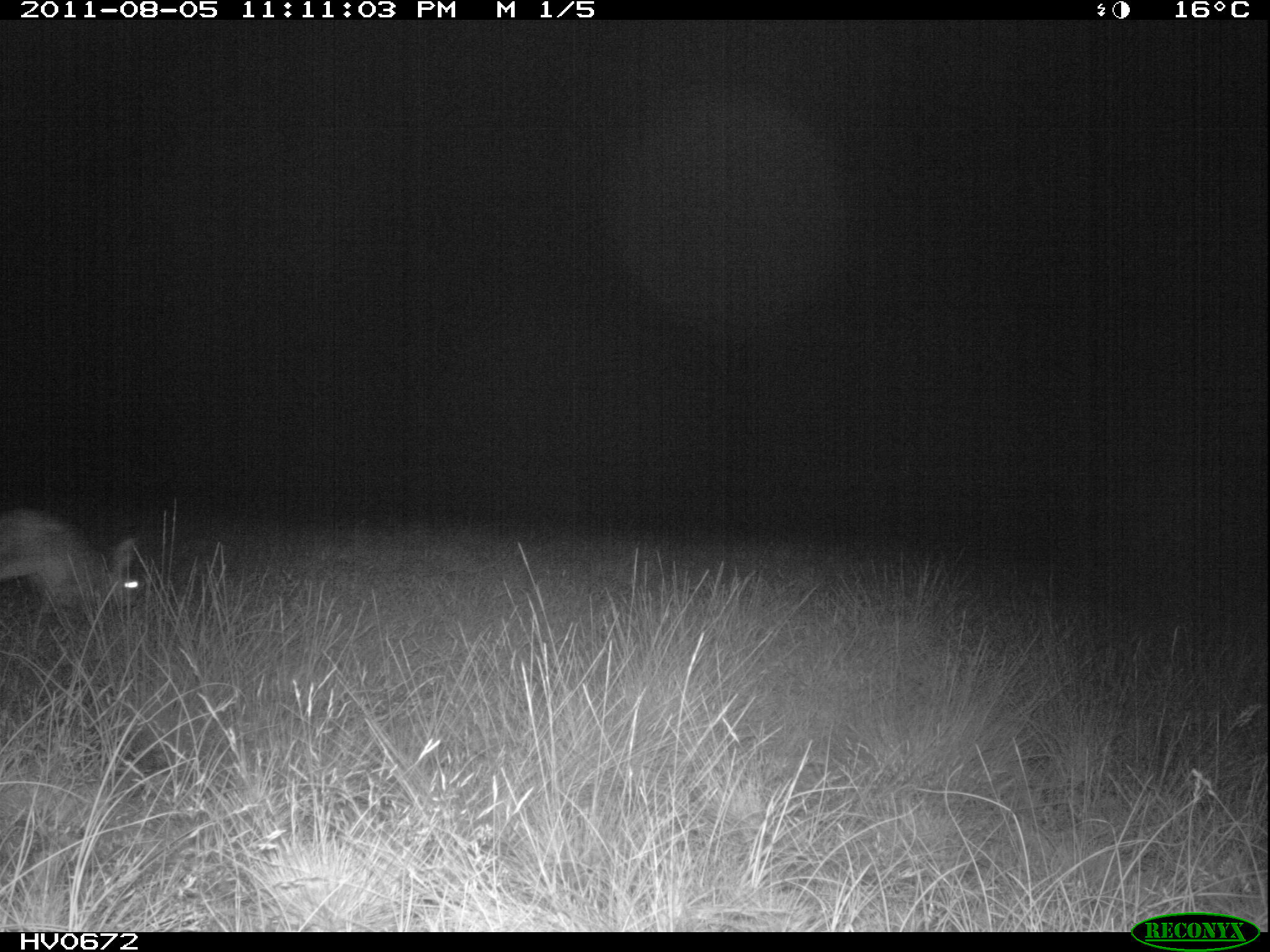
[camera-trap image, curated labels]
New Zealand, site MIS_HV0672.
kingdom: Animalia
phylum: Chordata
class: Mammalia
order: Lagomorpha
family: Leporidae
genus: Lepus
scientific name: Lepus europaeus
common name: brown hare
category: hare